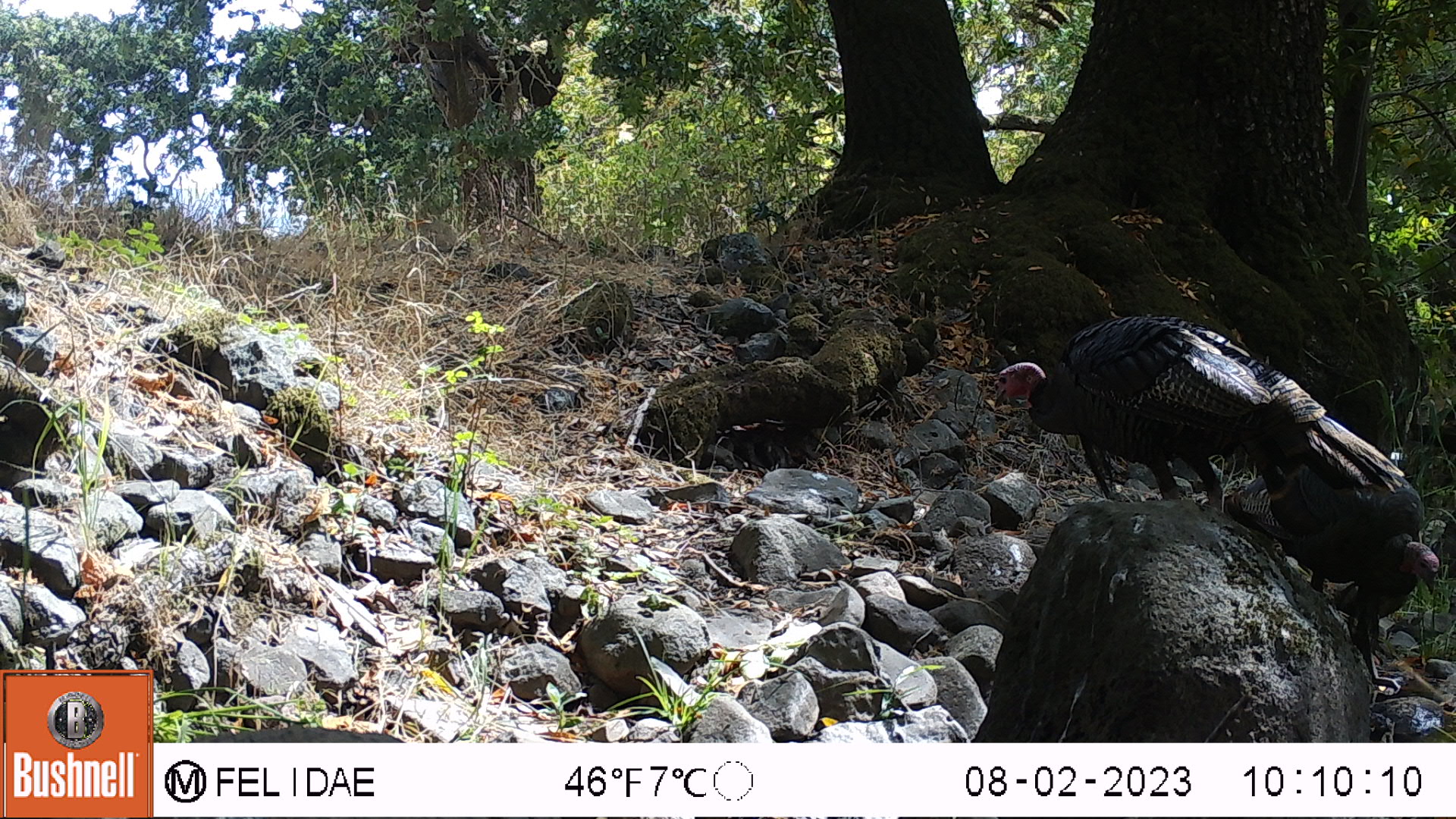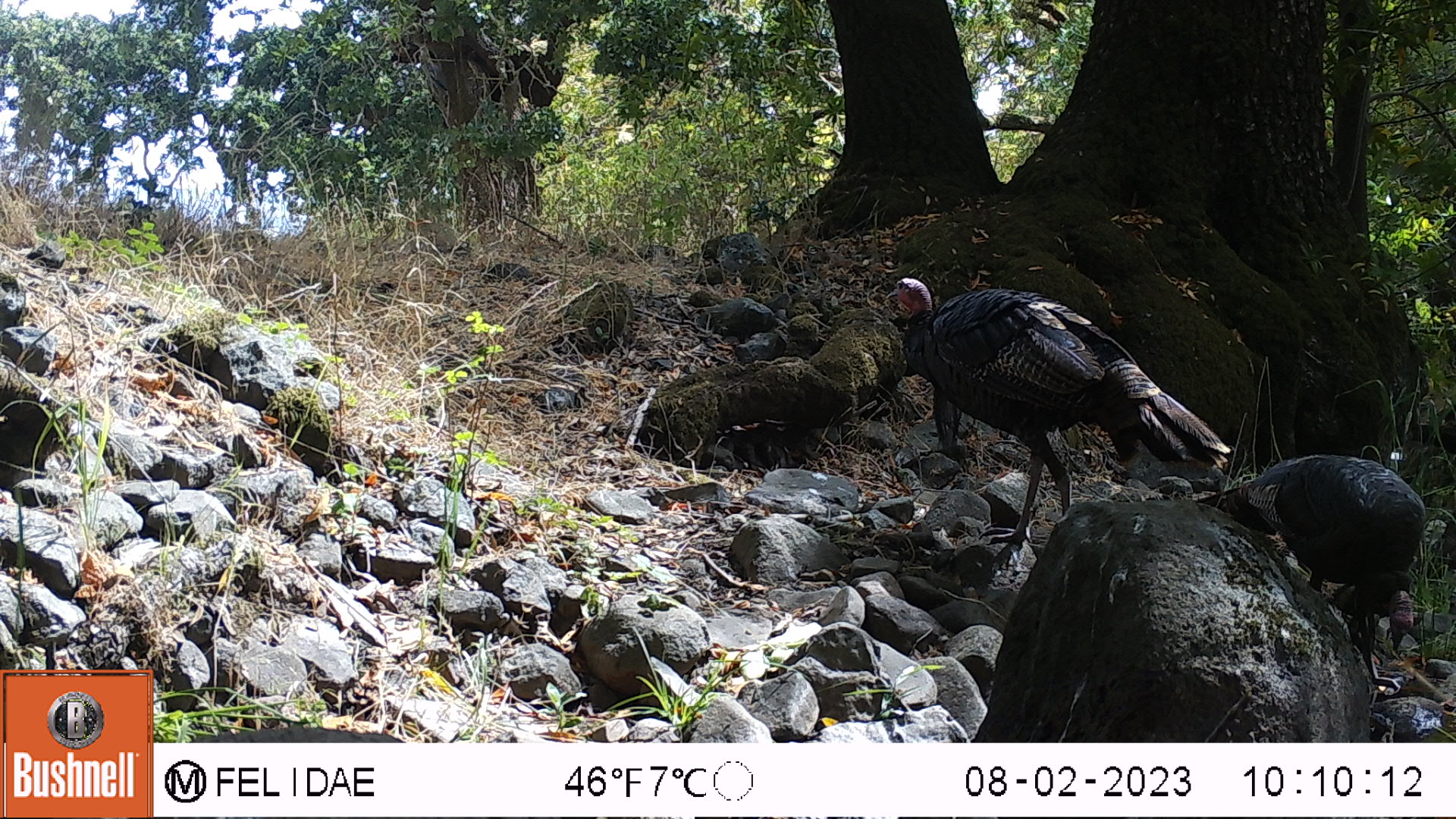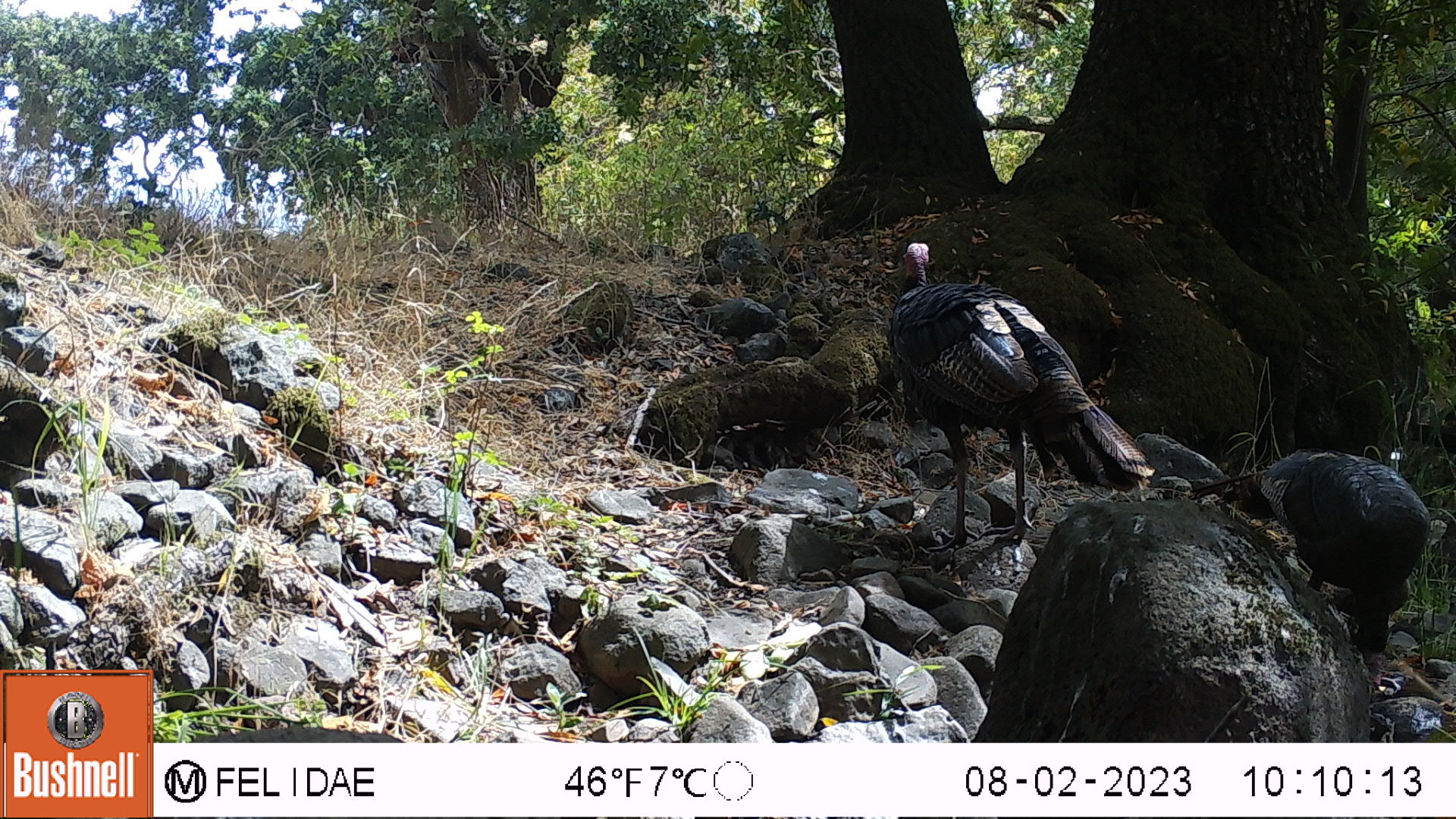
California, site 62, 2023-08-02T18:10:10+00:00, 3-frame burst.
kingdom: Animalia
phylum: Chordata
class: Aves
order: Galliformes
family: Phasianidae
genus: Meleagris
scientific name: Meleagris gallopavo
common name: turkey